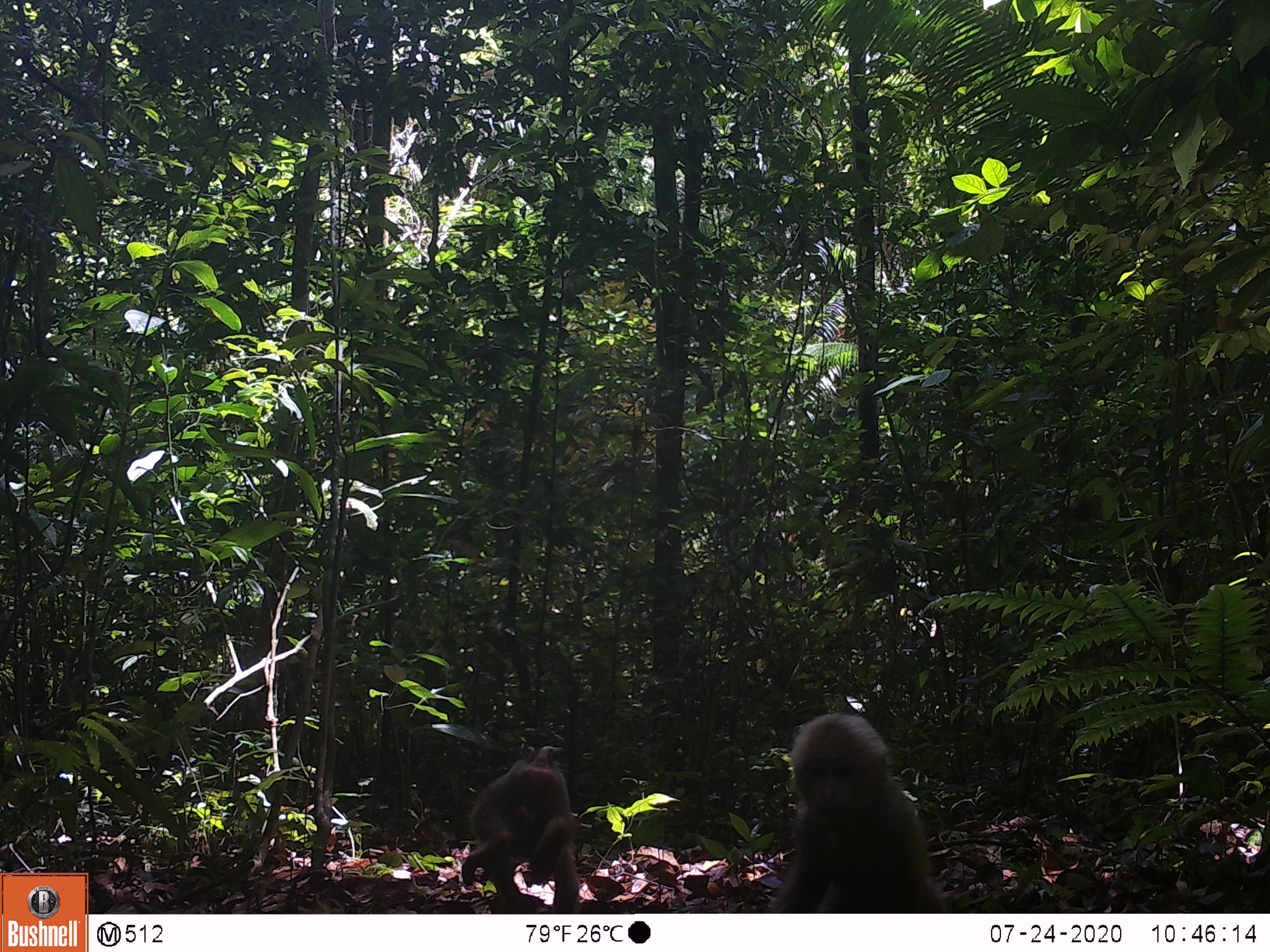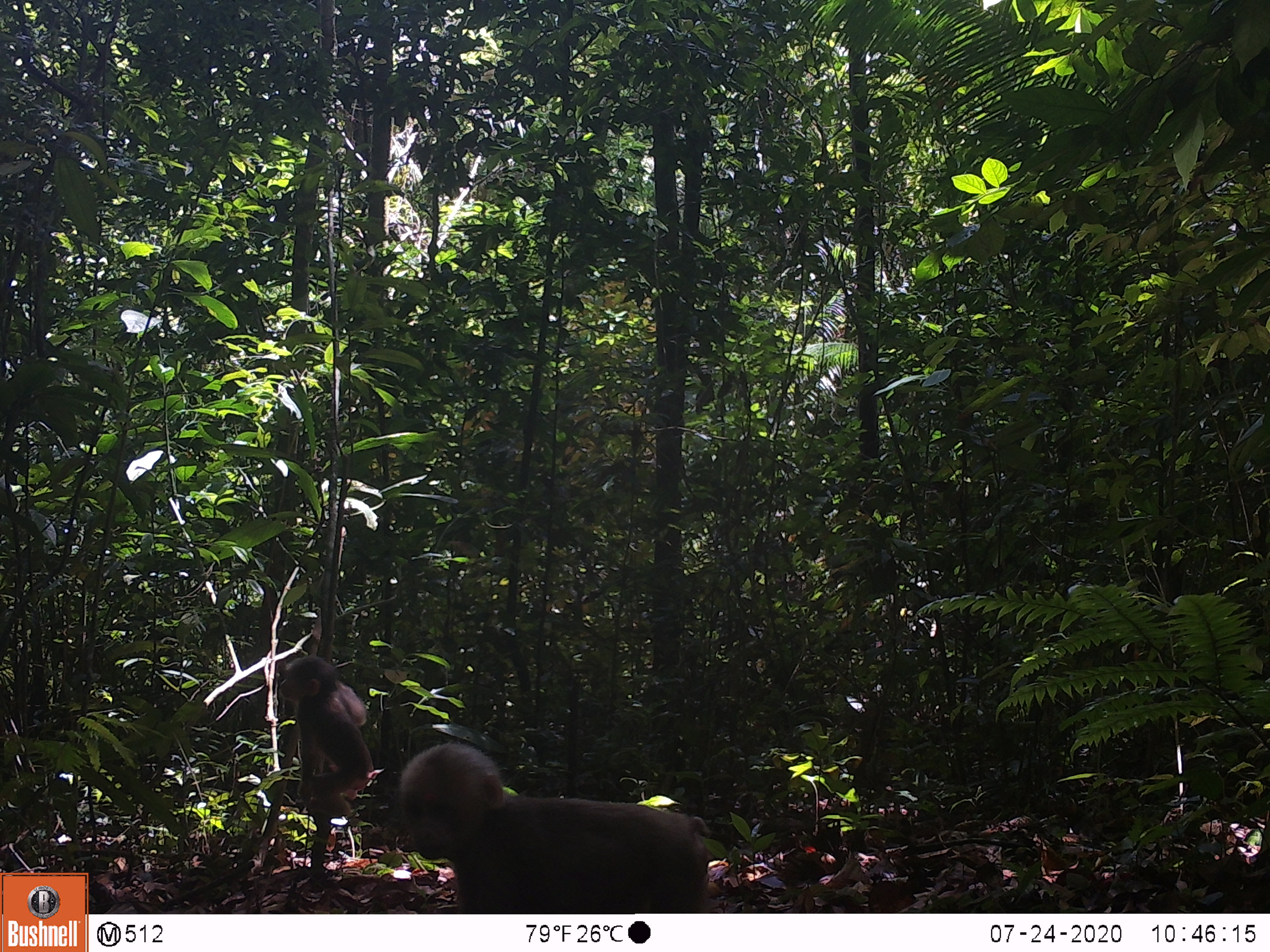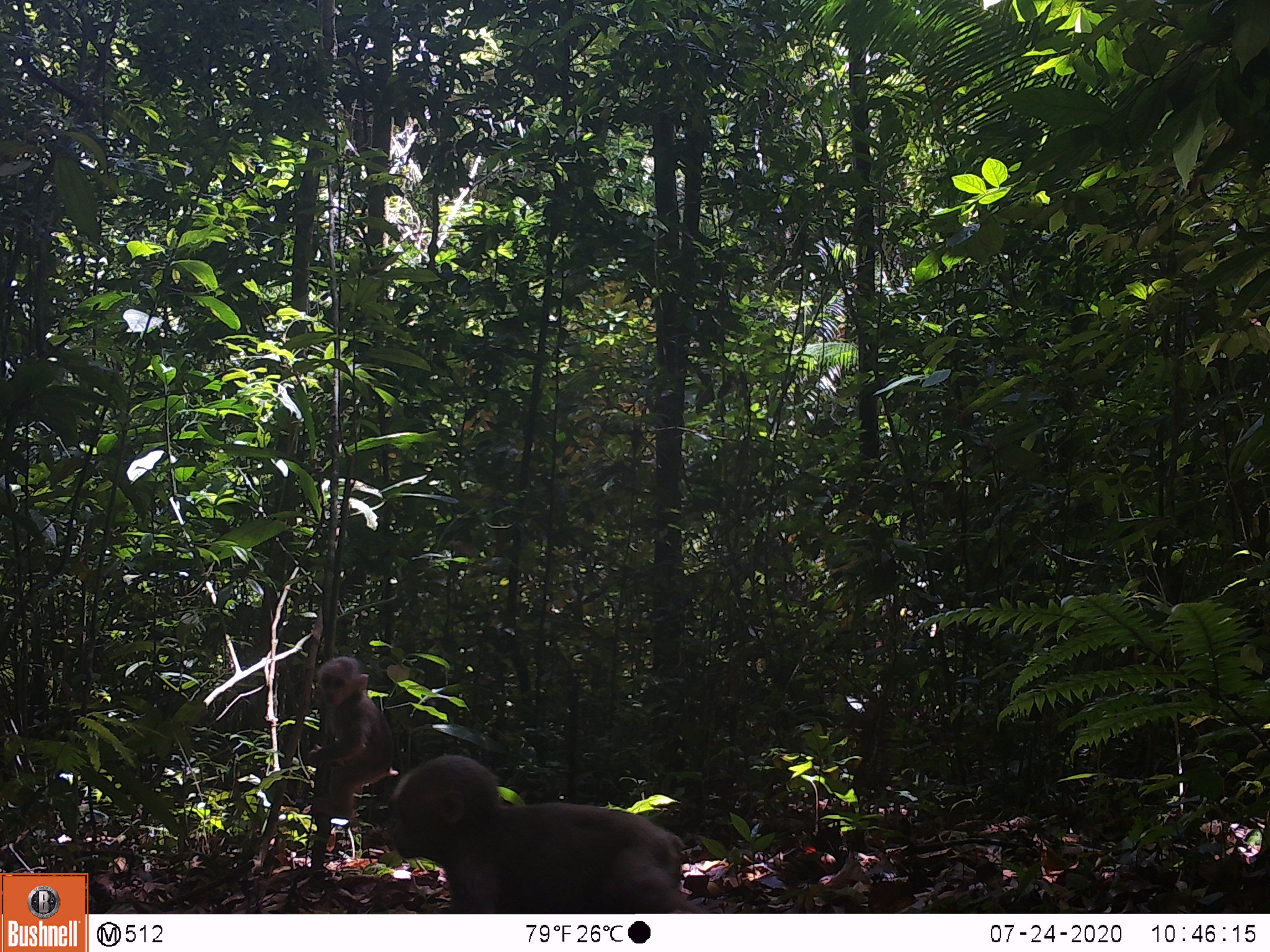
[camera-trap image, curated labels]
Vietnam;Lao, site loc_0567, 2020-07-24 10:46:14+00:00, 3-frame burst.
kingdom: Animalia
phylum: Chordata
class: Mammalia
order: Primates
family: Cercopithecidae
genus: Macaca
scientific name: Macaca arctoides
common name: stump-tailed macaque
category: stump tailed macaque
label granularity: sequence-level